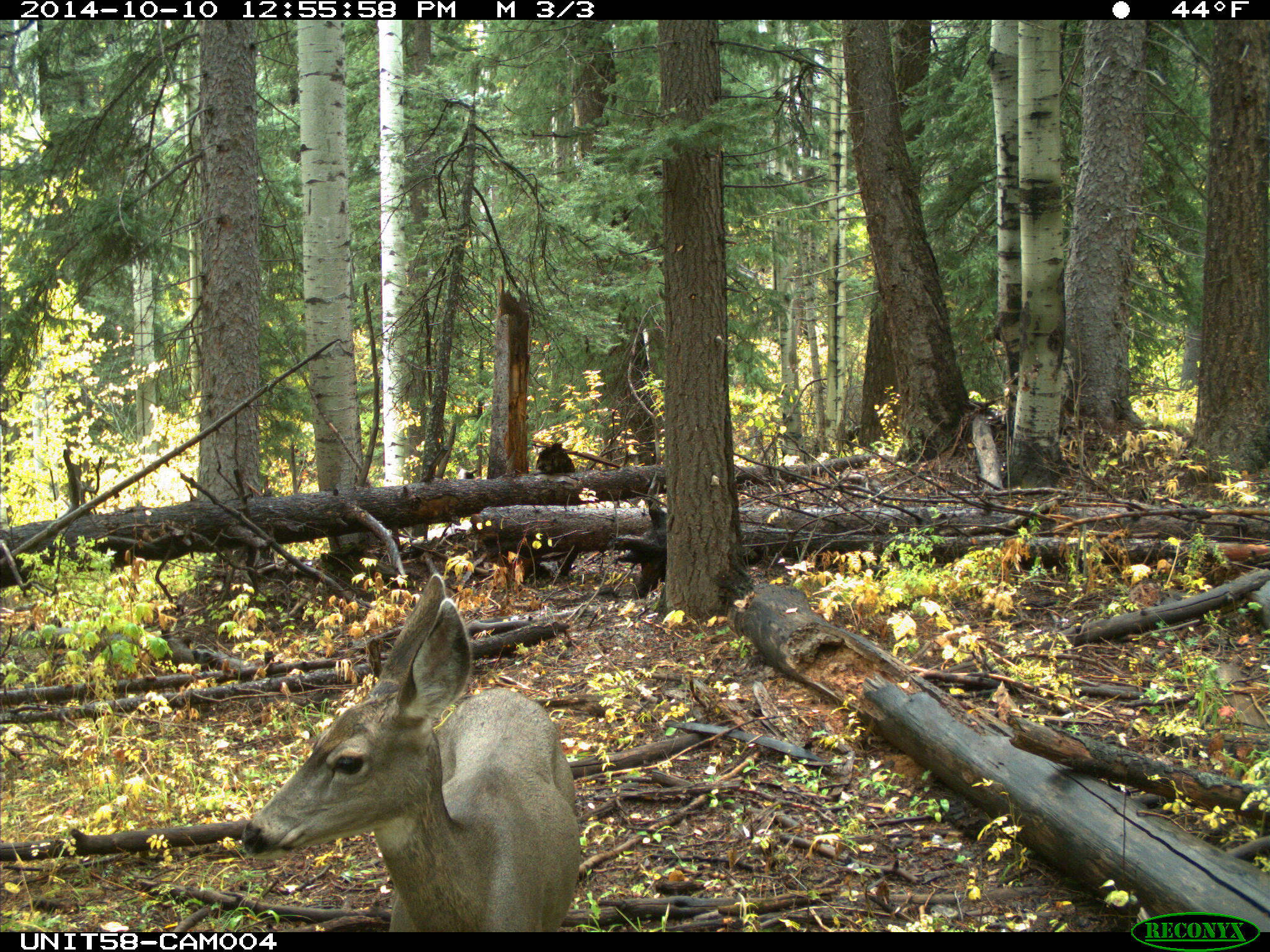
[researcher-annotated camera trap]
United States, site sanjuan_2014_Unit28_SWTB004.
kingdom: Animalia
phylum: Chordata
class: Mammalia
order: Artiodactyla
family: Cervidae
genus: Odocoileus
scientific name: Odocoileus hemionus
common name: mule deer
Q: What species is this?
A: Odocoileus hemionus (mule deer).